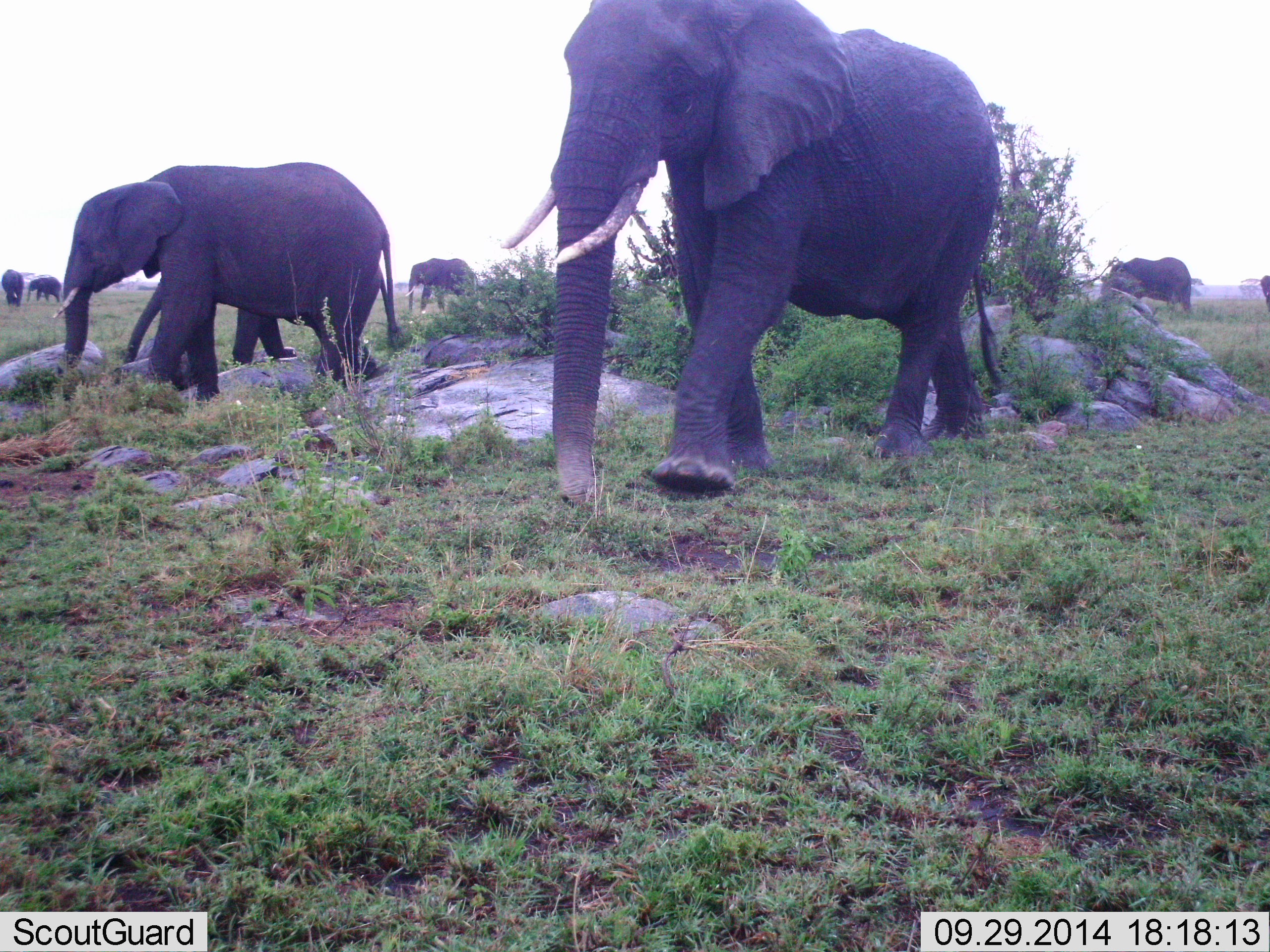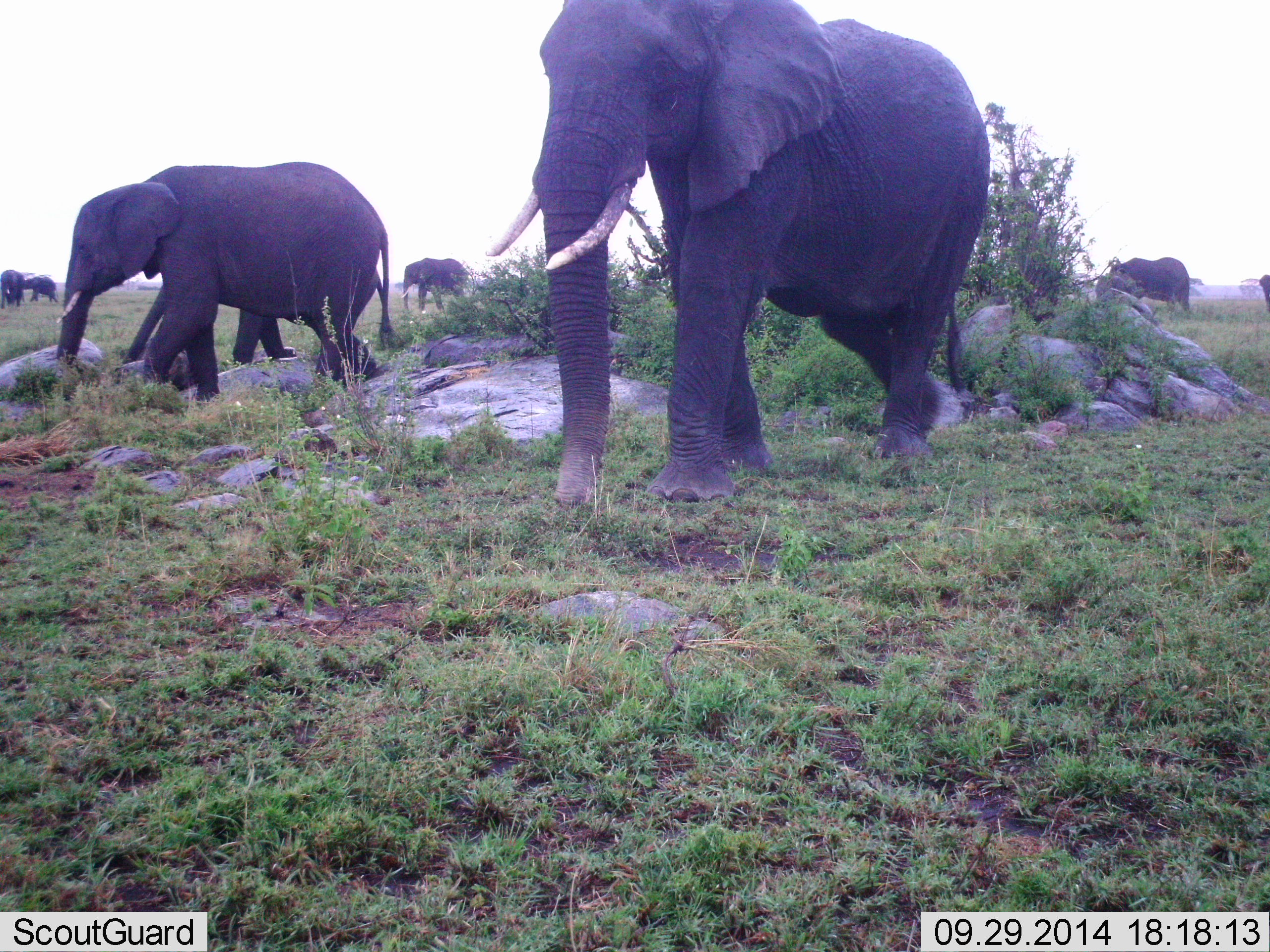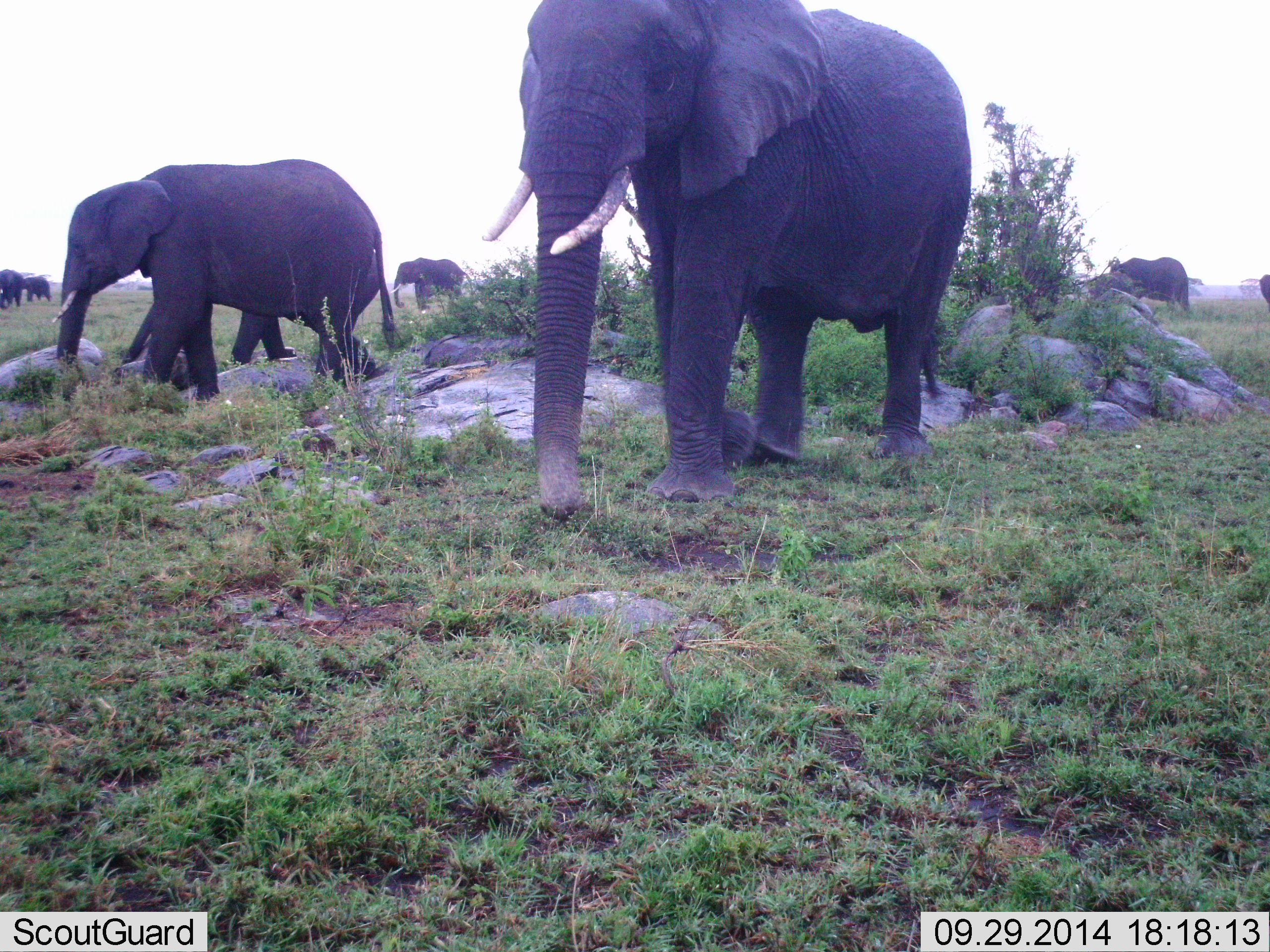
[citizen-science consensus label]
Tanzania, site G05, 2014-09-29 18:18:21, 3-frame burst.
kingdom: Animalia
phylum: Chordata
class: Mammalia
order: Proboscidea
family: Elephantidae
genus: Loxodonta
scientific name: Loxodonta africana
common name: african bush elephant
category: elephant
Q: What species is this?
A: Elephant (african bush elephant) (Loxodonta africana).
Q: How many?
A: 8.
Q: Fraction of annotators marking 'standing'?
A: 0%.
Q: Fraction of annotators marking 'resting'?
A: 0%.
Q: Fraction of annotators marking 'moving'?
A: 100%.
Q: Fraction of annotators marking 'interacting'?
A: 10%.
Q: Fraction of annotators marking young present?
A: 20%.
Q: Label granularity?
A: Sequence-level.